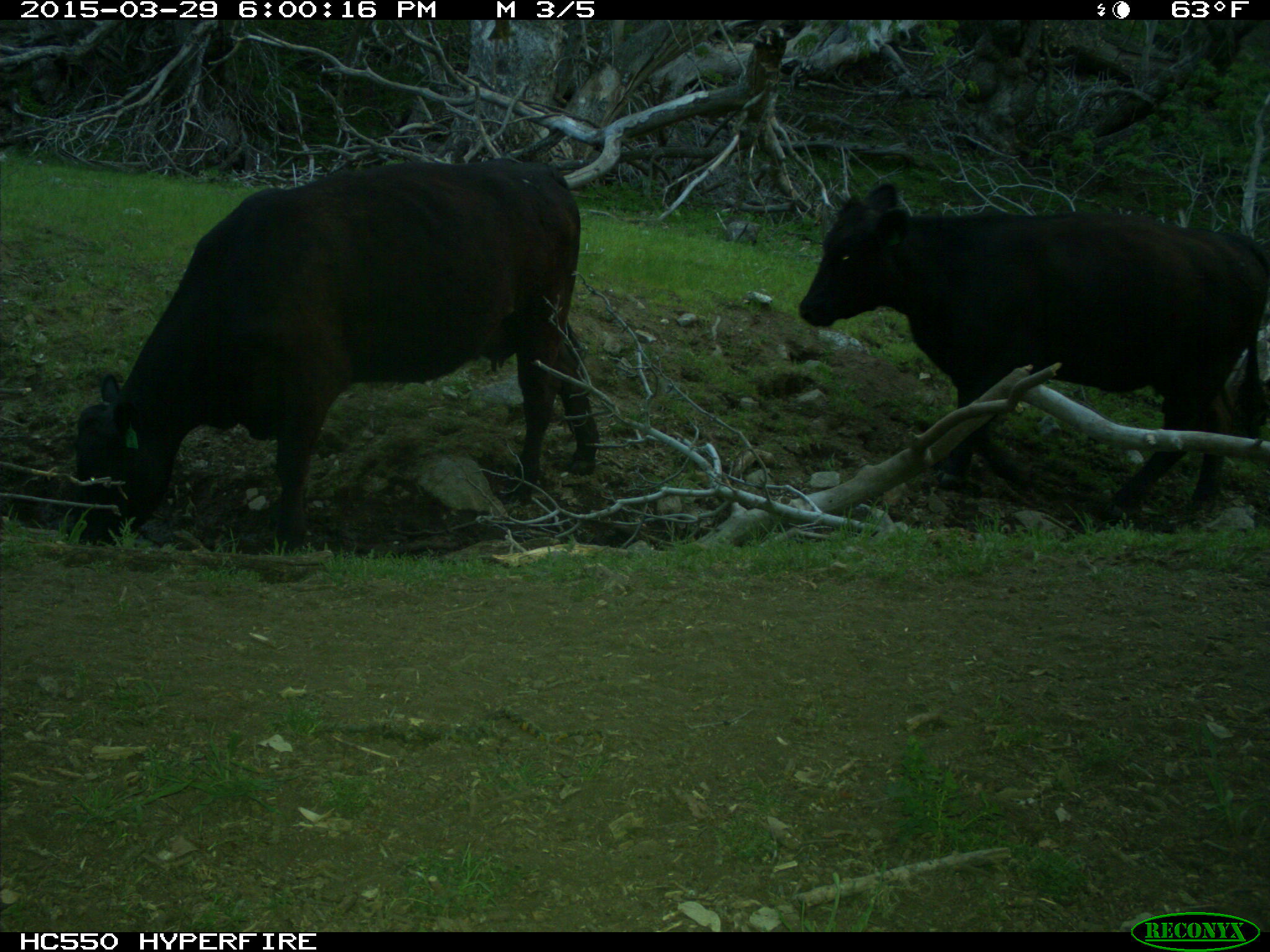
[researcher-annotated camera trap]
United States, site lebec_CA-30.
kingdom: Animalia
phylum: Chordata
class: Mammalia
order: Artiodactyla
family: Bovidae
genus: Bos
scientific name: Bos taurus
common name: domestic cow